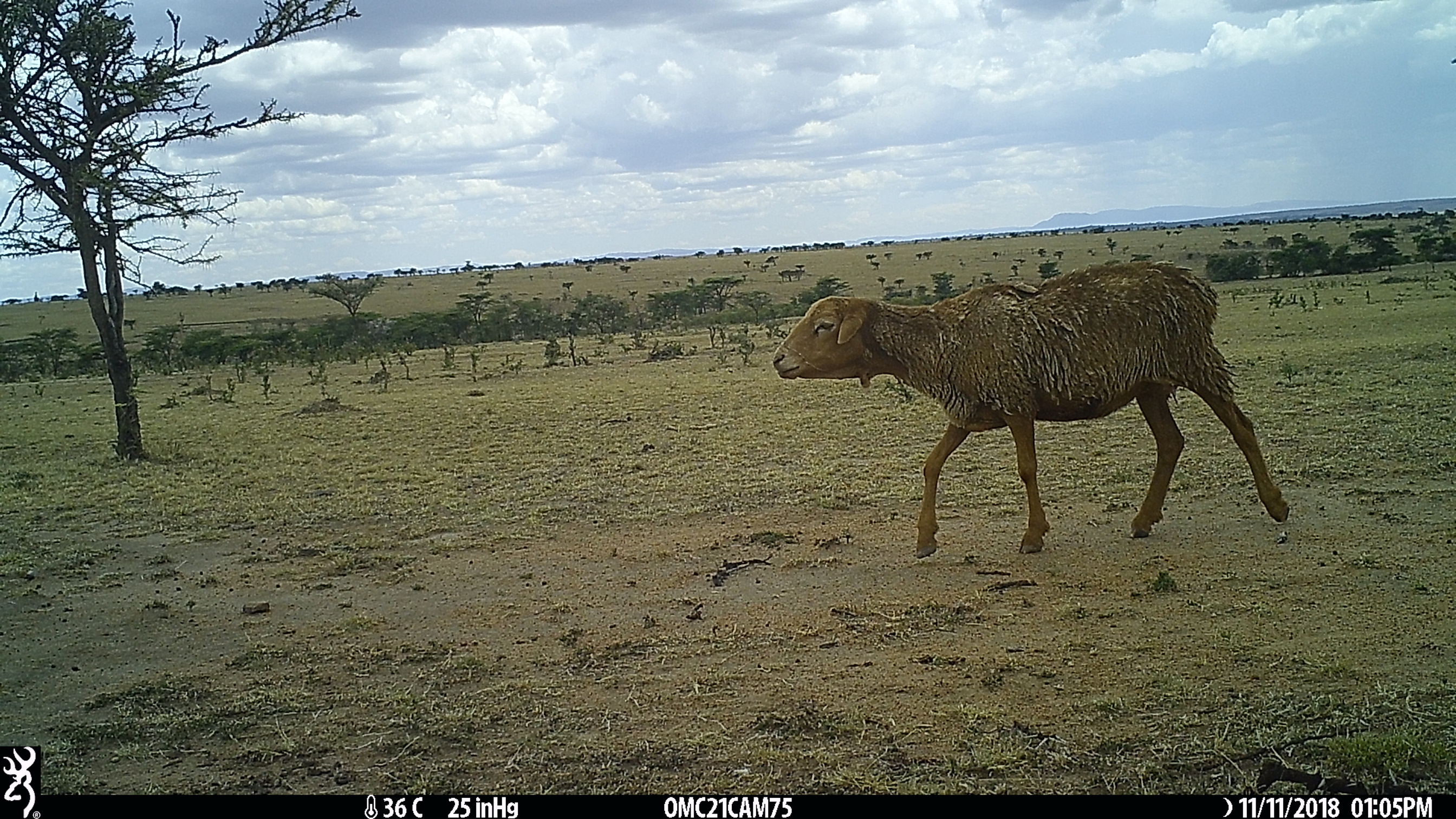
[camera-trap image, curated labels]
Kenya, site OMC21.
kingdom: Animalia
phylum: Chordata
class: Mammalia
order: Artiodactyla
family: Bovidae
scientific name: Bovidae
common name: sheep or goat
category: shoat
Shoat (sheep or goat) (Bovidae).